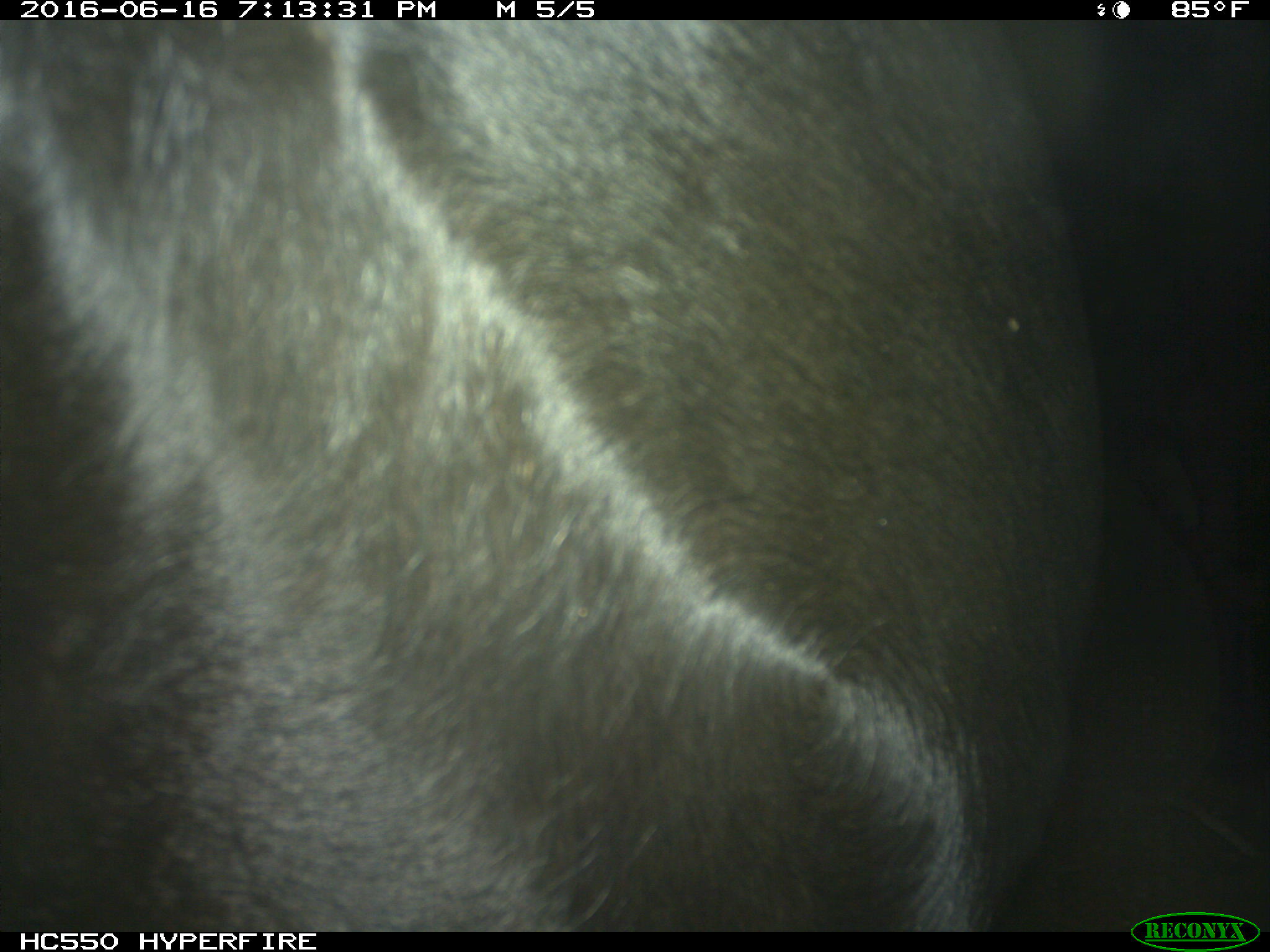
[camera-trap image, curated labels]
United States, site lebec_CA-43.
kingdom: Animalia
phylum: Chordata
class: Mammalia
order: Artiodactyla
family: Bovidae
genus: Bos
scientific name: Bos taurus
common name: domestic cow